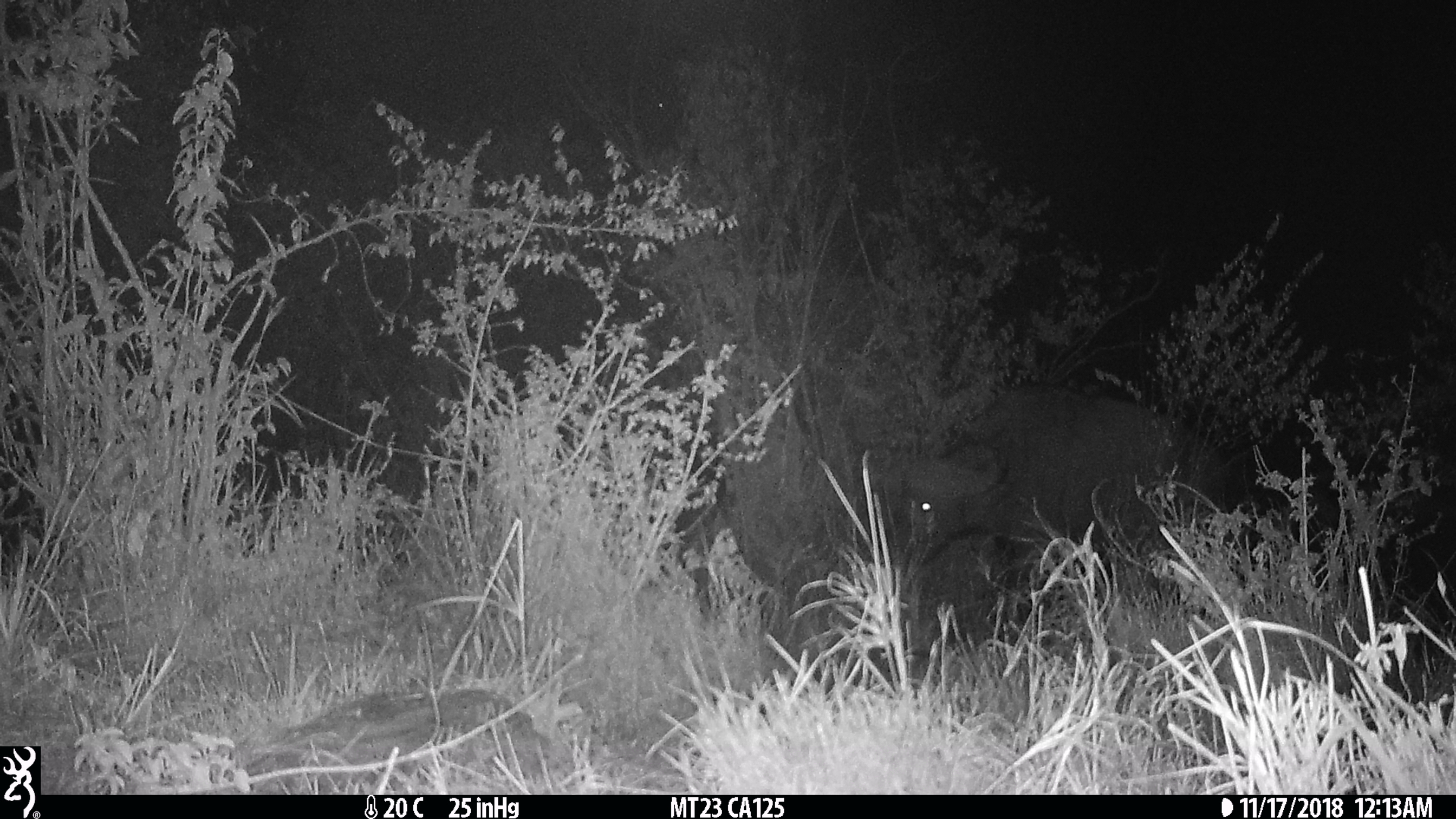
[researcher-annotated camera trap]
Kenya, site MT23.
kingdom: Animalia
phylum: Chordata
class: Mammalia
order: Artiodactyla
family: Bovidae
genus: Syncerus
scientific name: Syncerus caffer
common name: buffalo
Buffalo (Syncerus caffer).